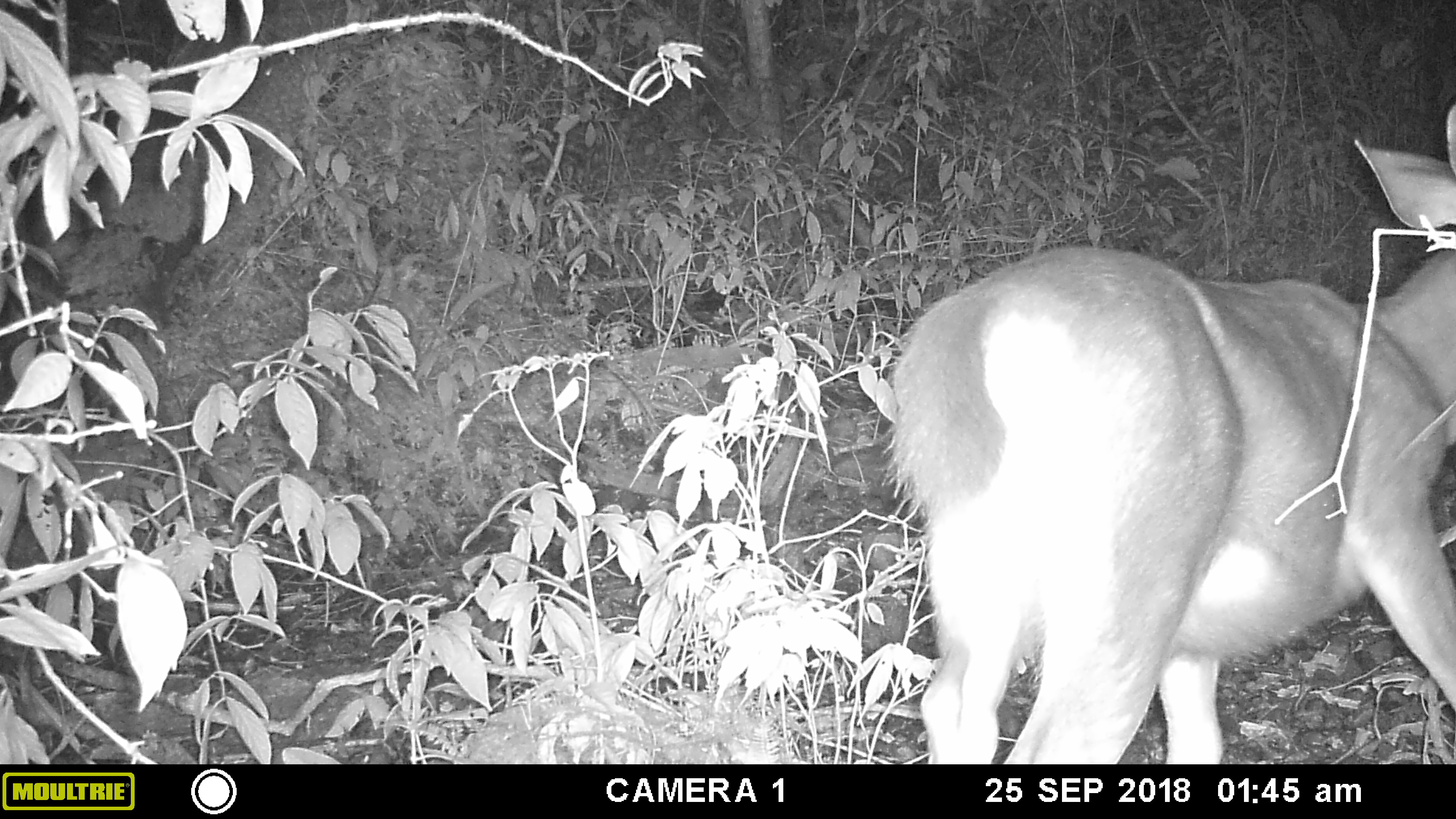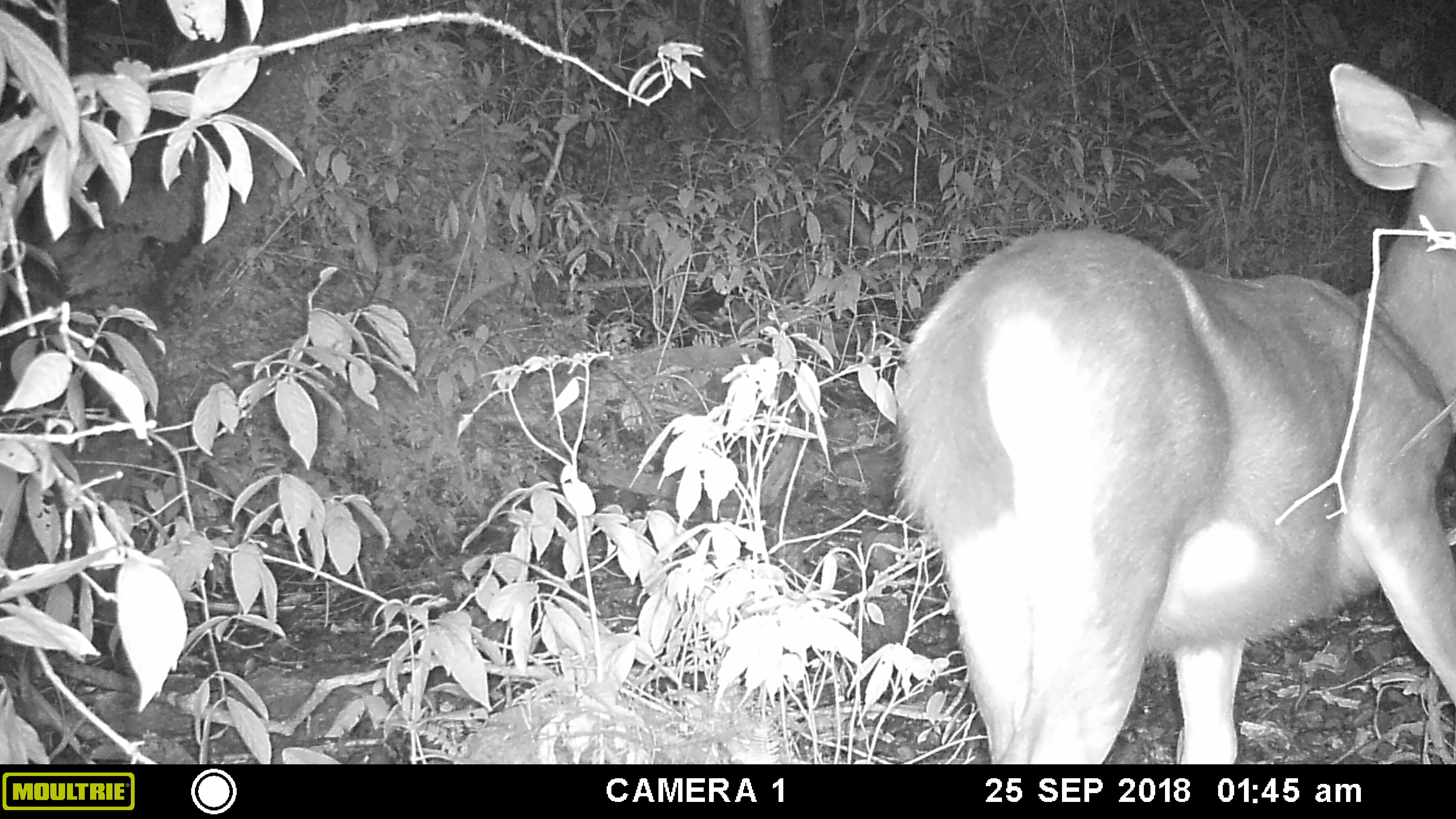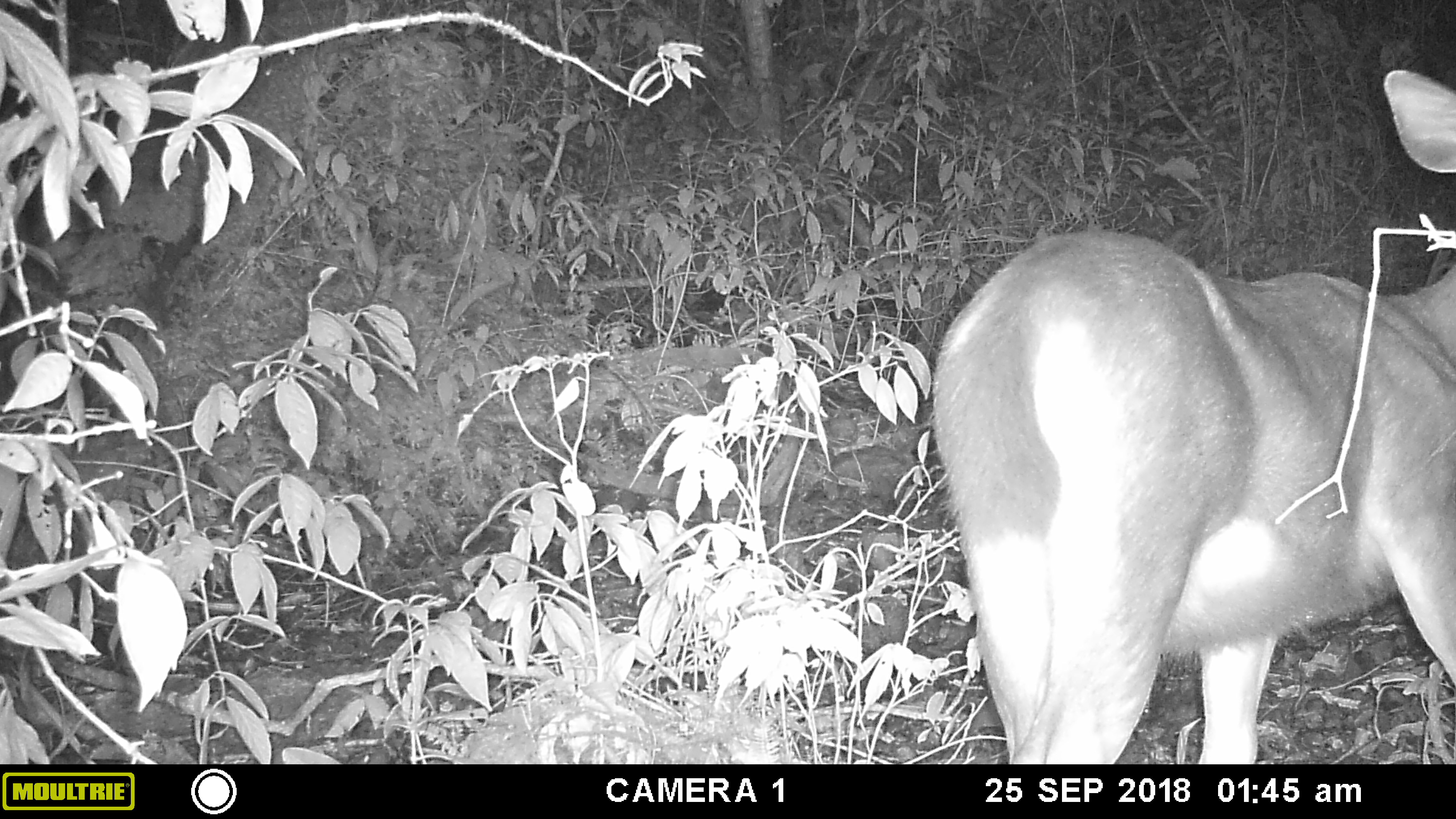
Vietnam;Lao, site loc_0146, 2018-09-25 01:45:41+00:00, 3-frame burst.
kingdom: Animalia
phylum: Chordata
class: Mammalia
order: Artiodactyla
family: Cervidae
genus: Rusa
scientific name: Rusa unicolor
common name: sambar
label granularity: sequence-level